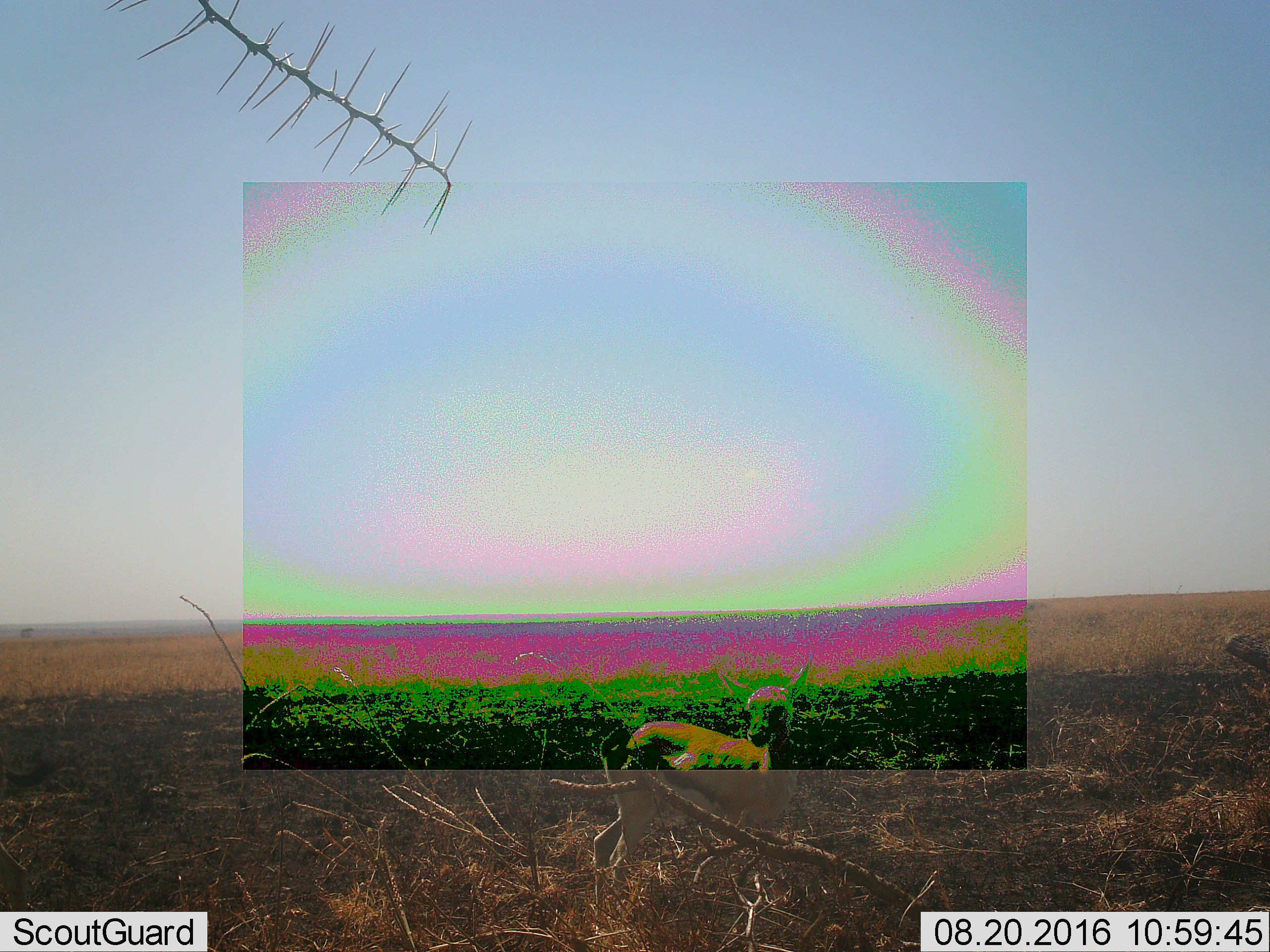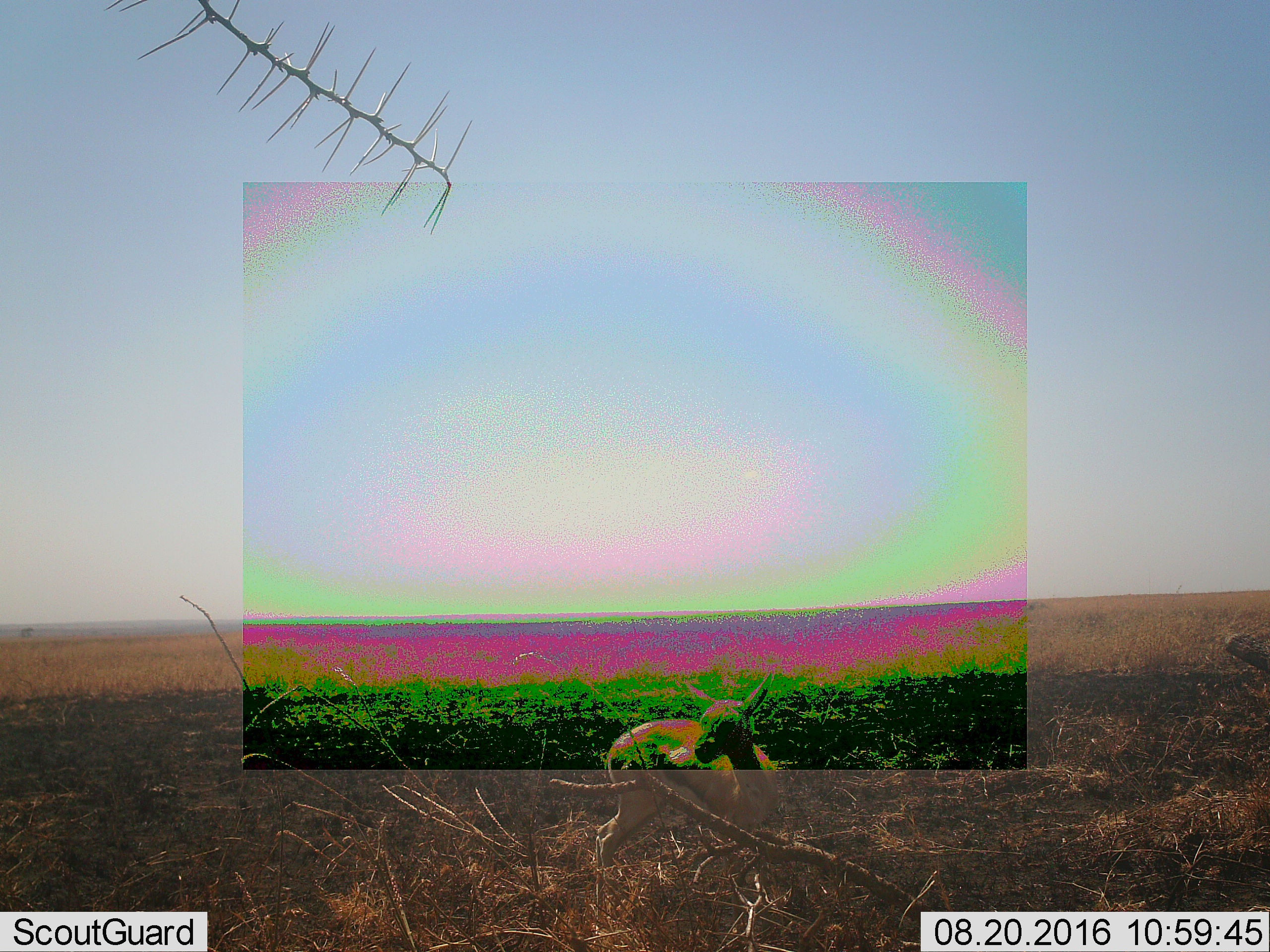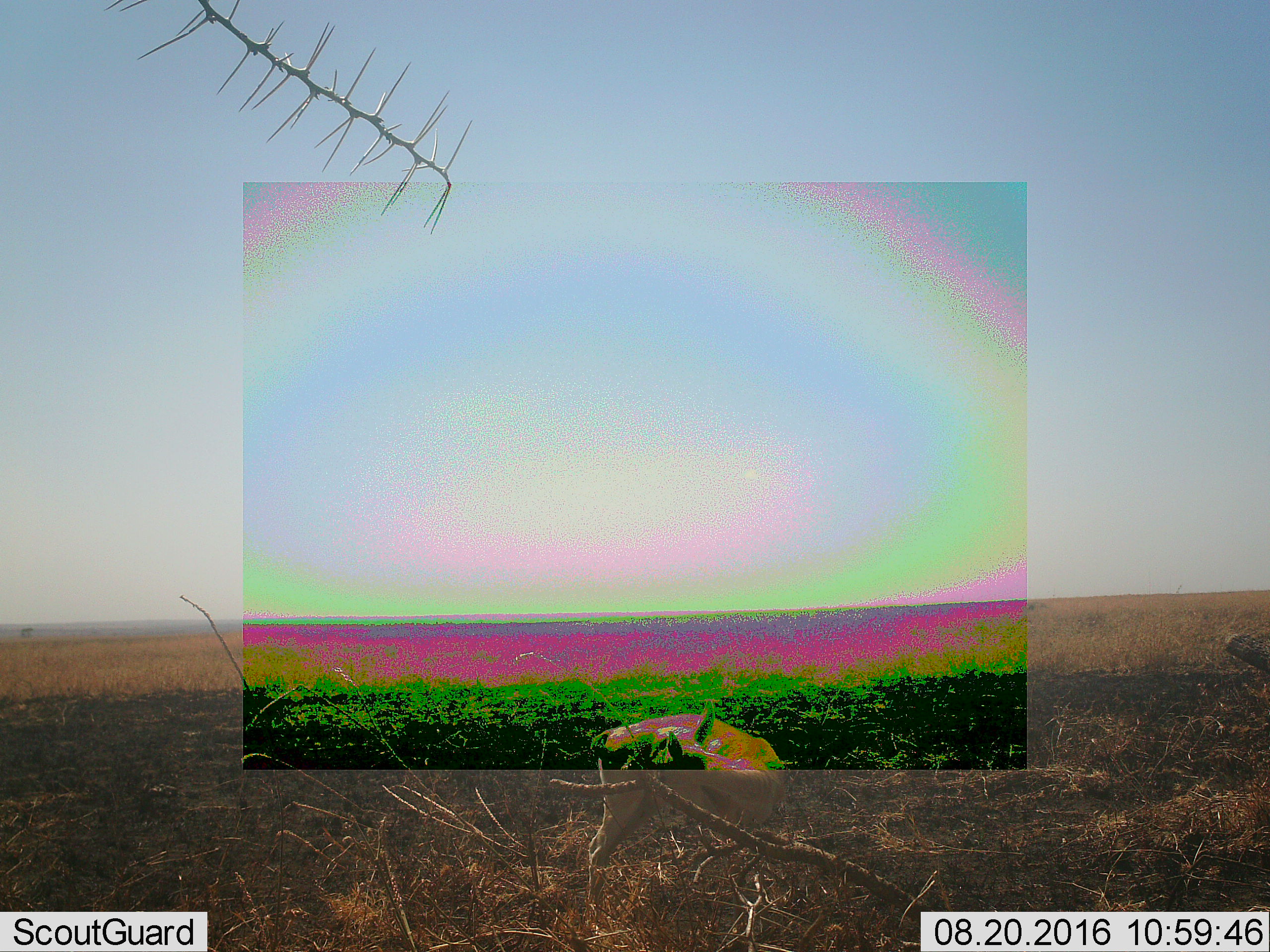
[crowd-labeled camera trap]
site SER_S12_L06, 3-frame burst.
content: unidentified animal